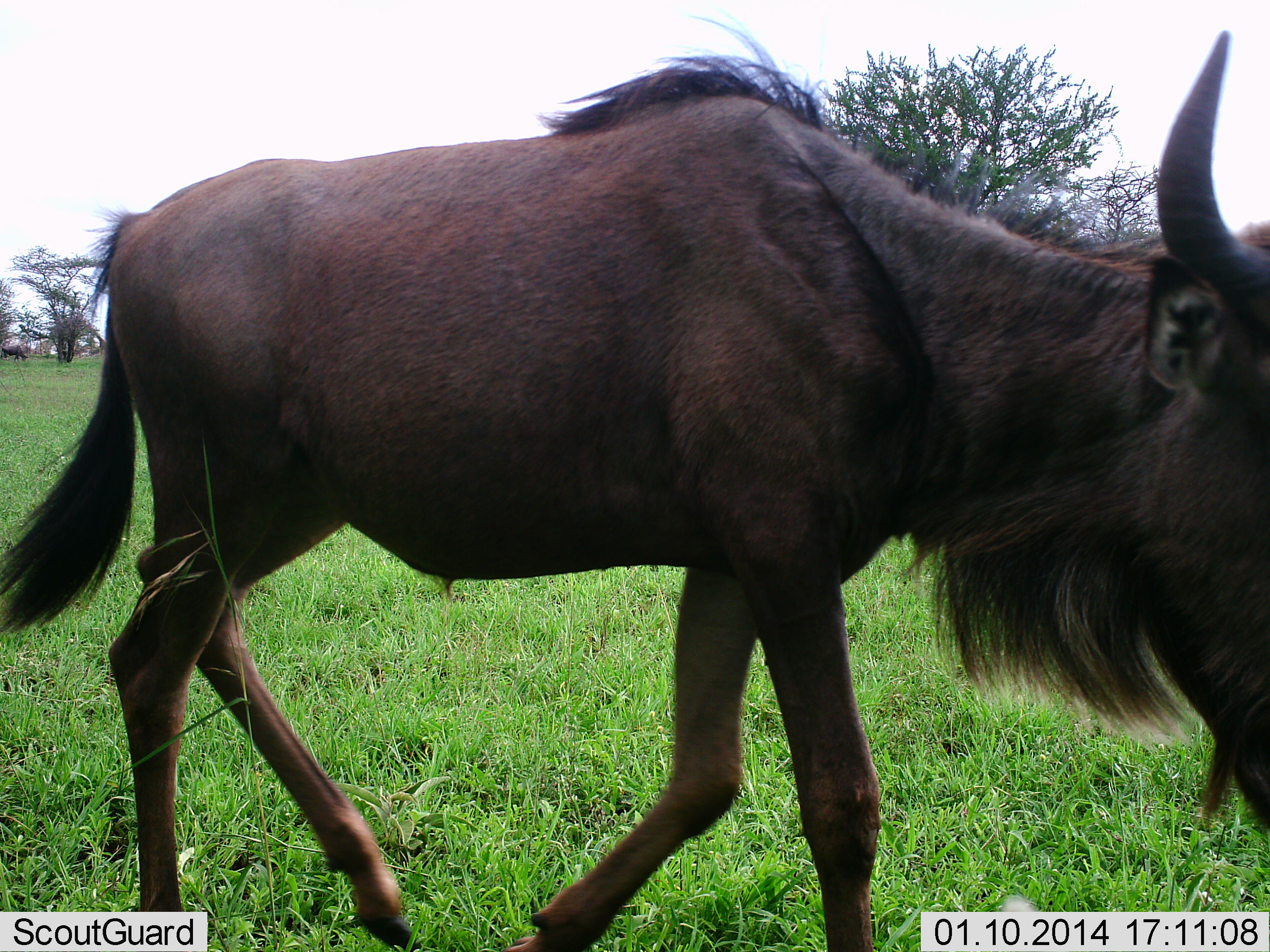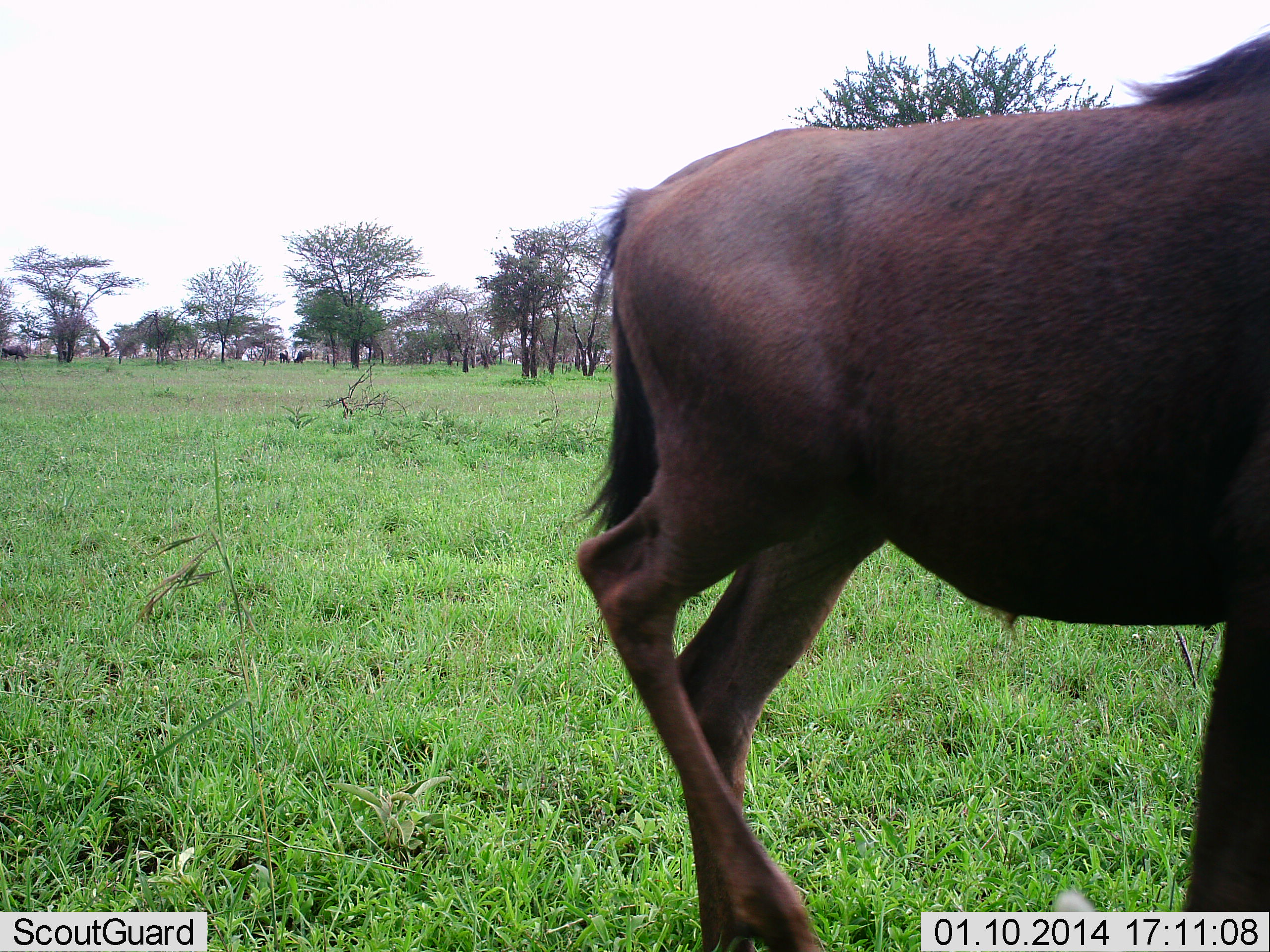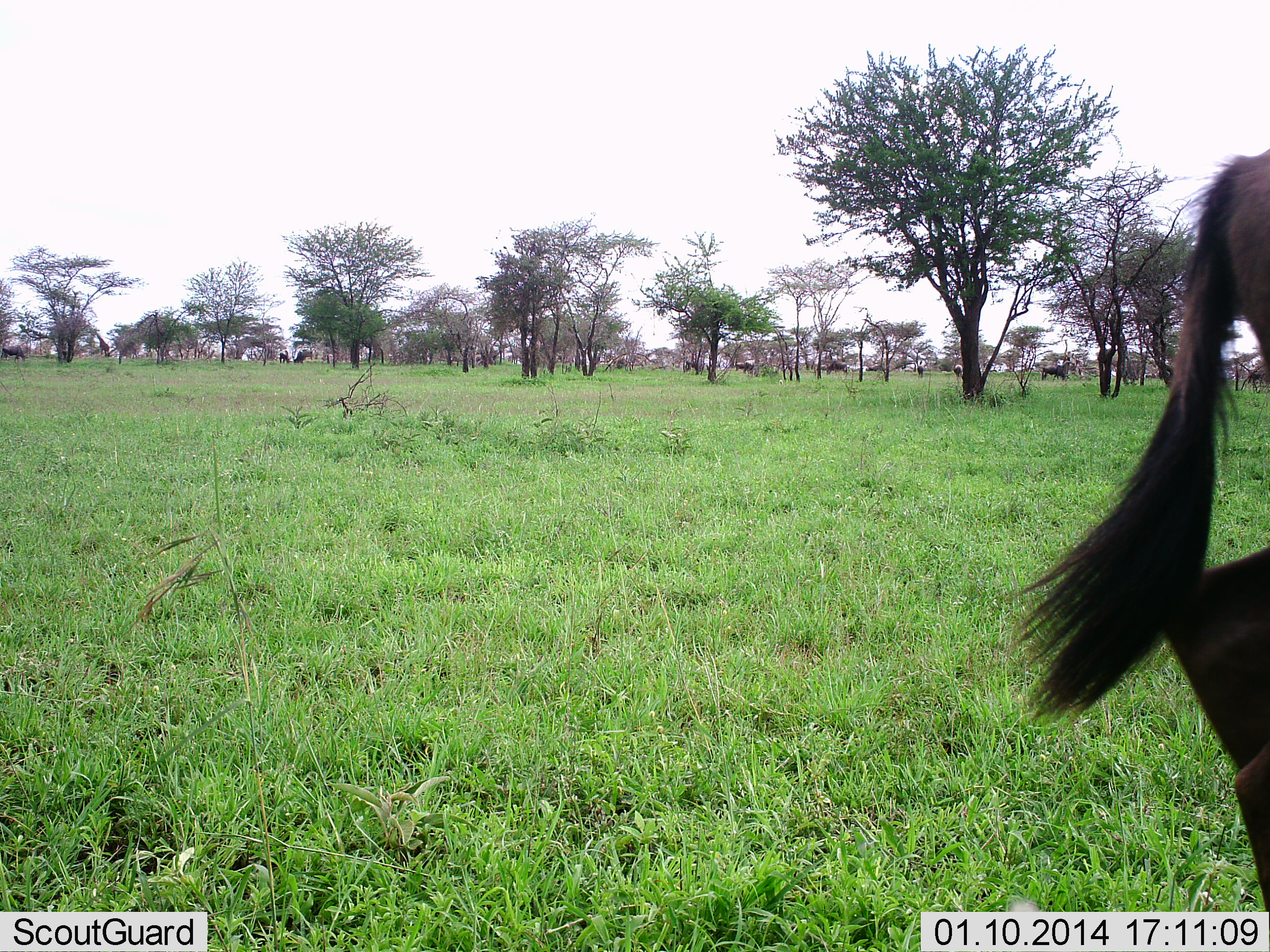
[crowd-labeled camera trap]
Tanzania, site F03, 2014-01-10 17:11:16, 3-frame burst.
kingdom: Animalia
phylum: Chordata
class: Mammalia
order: Artiodactyla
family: Bovidae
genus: Connochaetes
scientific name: Connochaetes taurinus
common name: blue wildebeest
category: wildebeest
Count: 1.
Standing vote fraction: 30%.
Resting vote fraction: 0%.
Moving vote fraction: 100%.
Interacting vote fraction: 0%.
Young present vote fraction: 0%.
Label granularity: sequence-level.